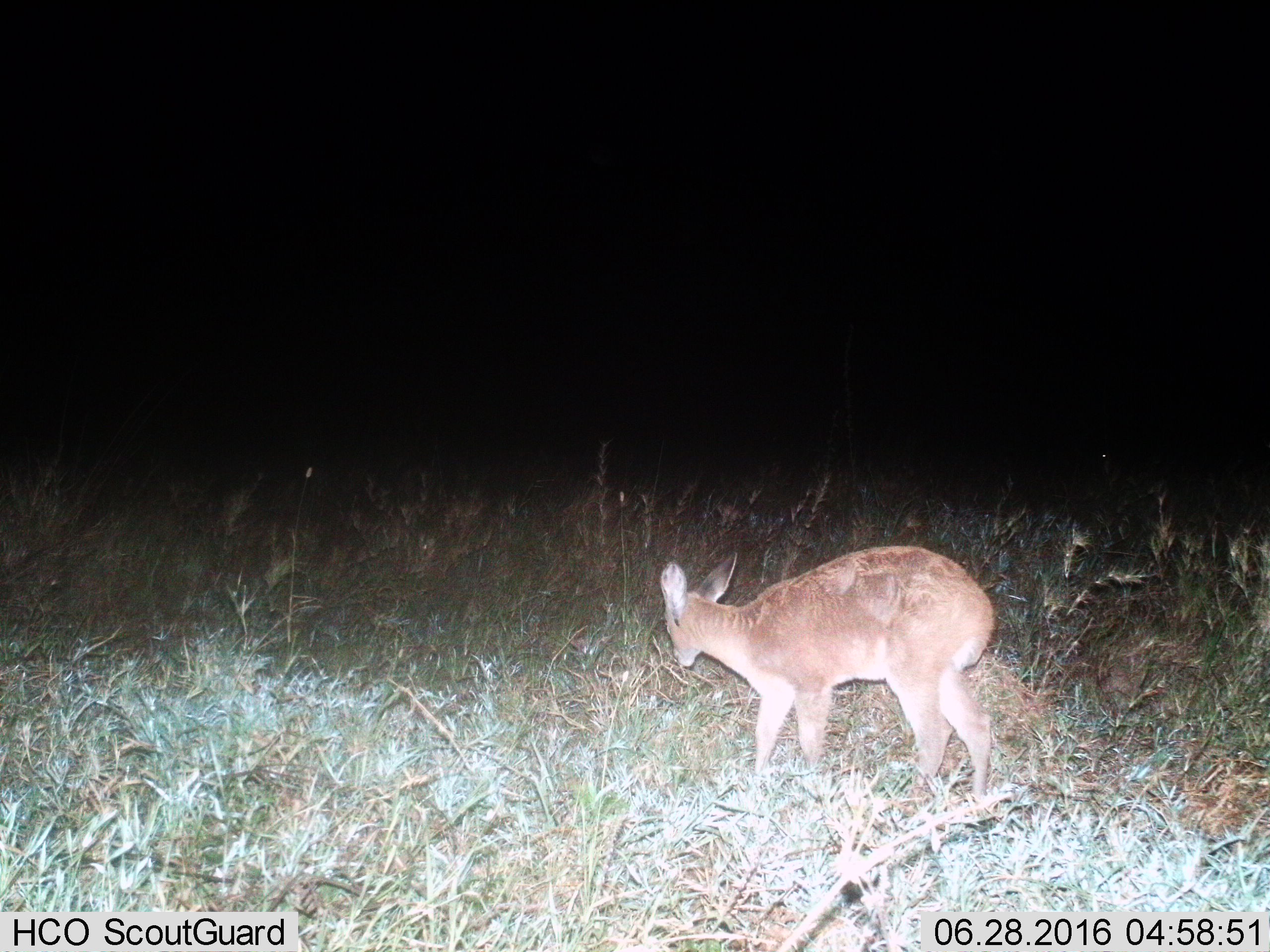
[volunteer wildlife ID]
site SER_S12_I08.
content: unidentified animal